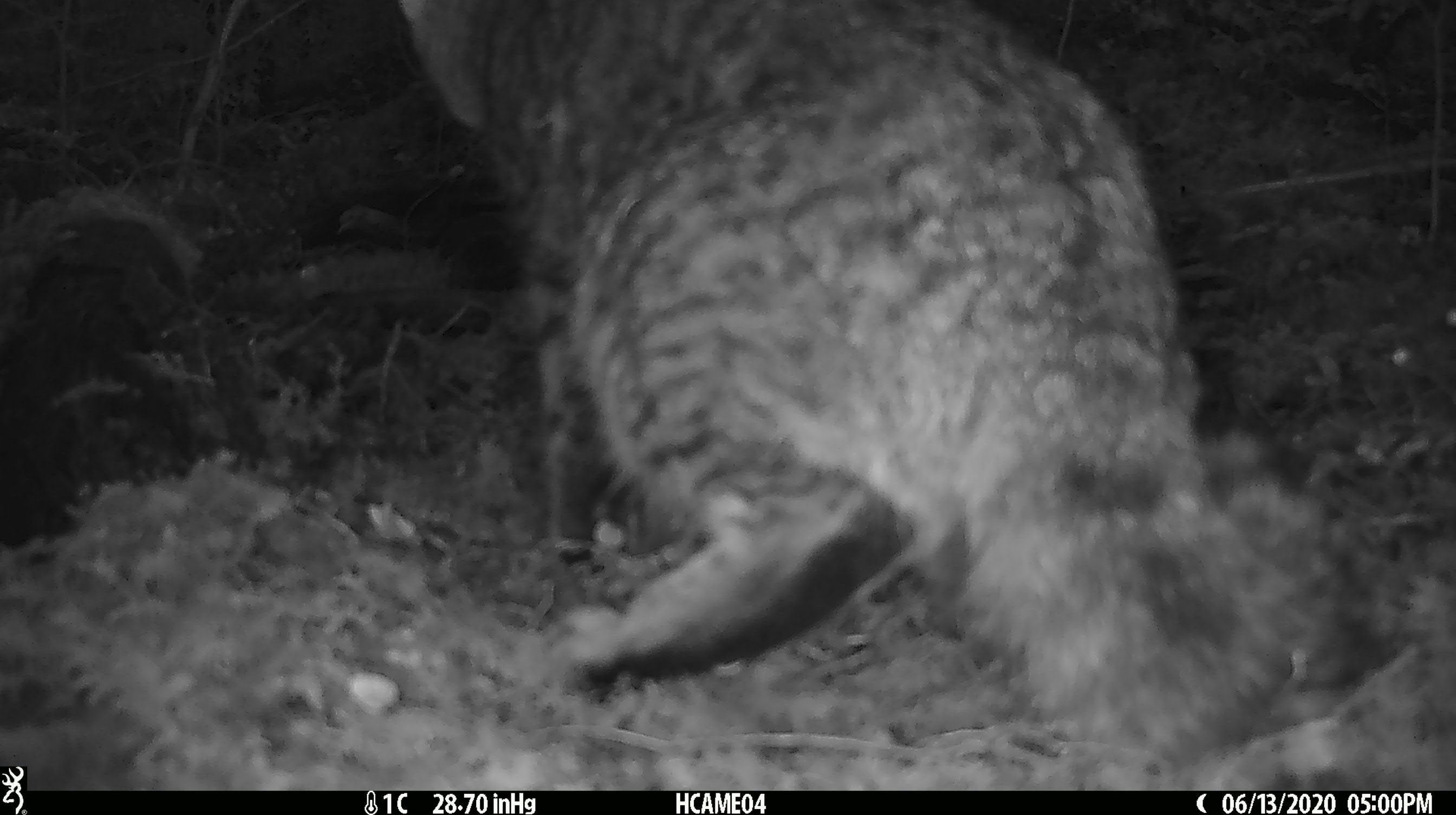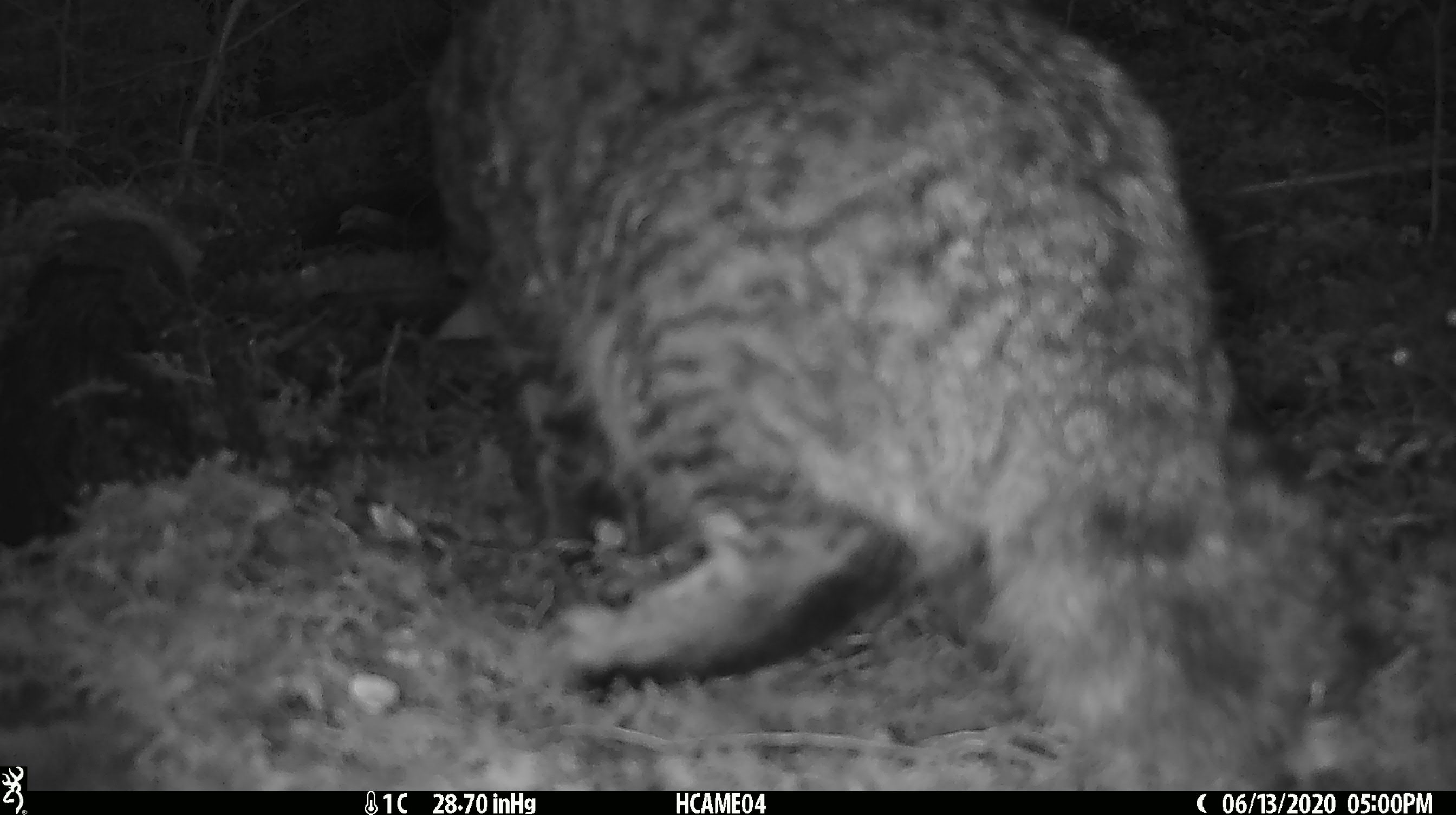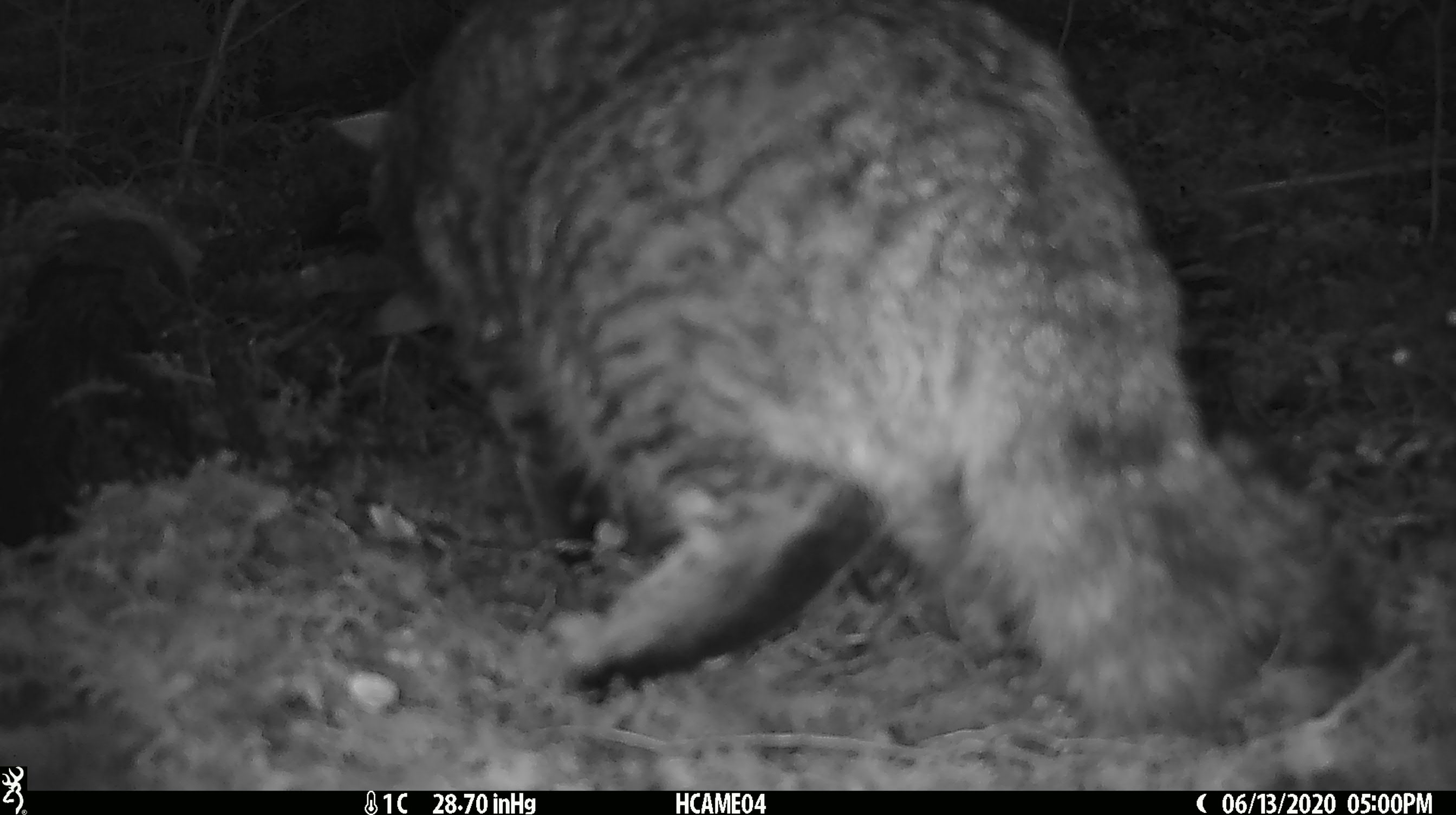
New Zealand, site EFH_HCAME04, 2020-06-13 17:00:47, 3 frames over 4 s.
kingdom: Animalia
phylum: Chordata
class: Mammalia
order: Carnivora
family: Felidae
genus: Felis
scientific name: Felis catus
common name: domestic cat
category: cat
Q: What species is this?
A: Cat (domestic cat) (Felis catus).